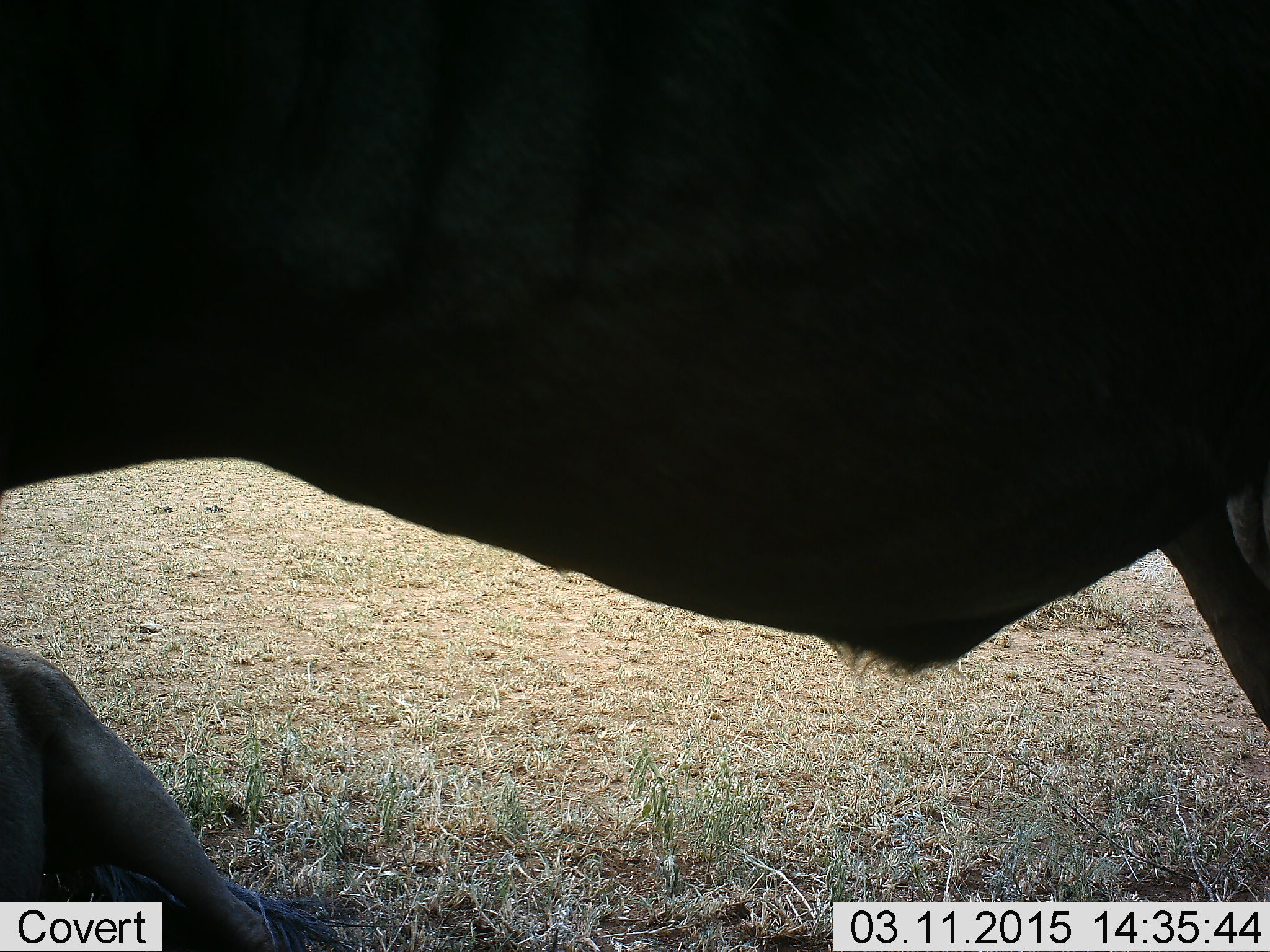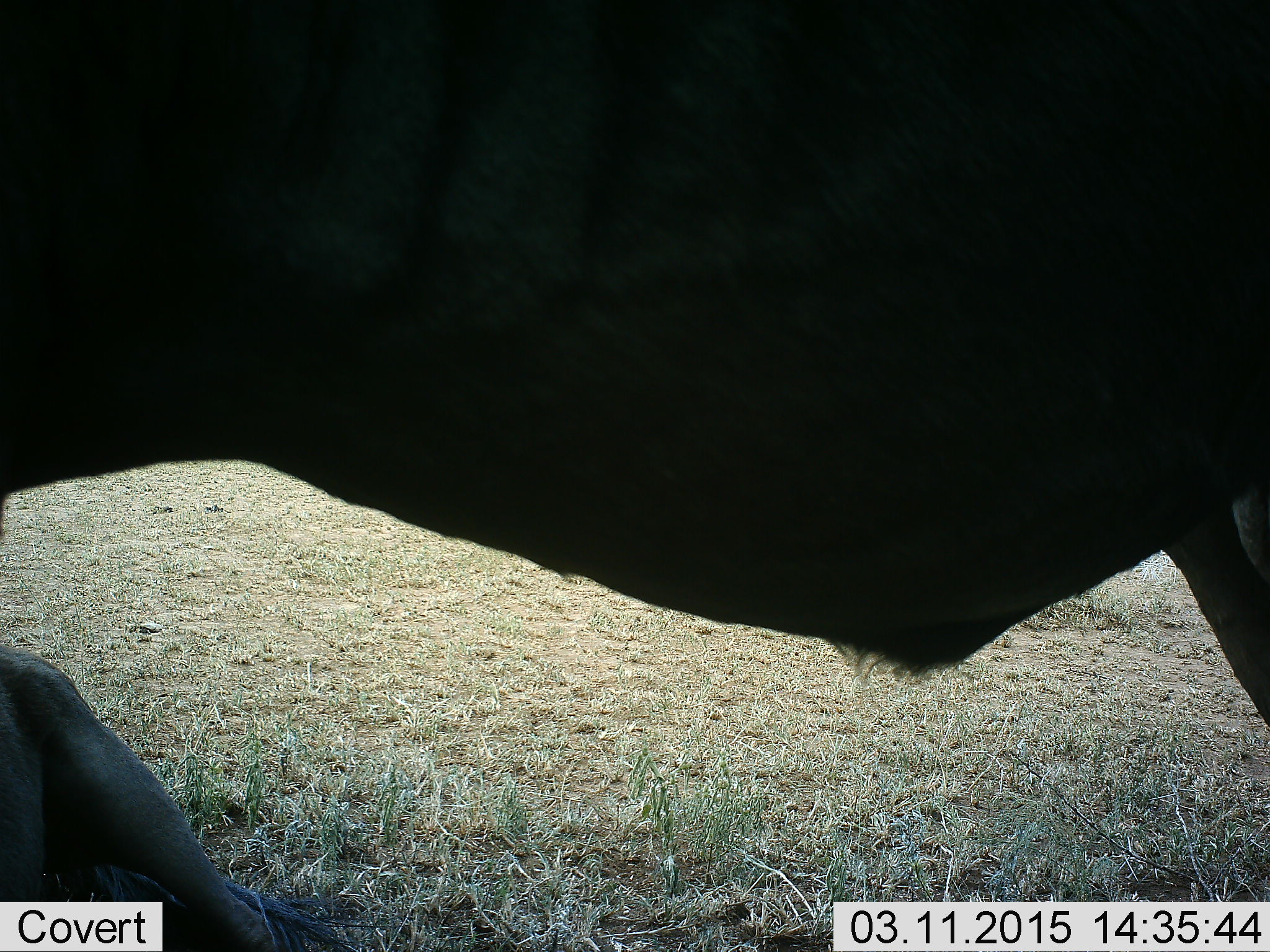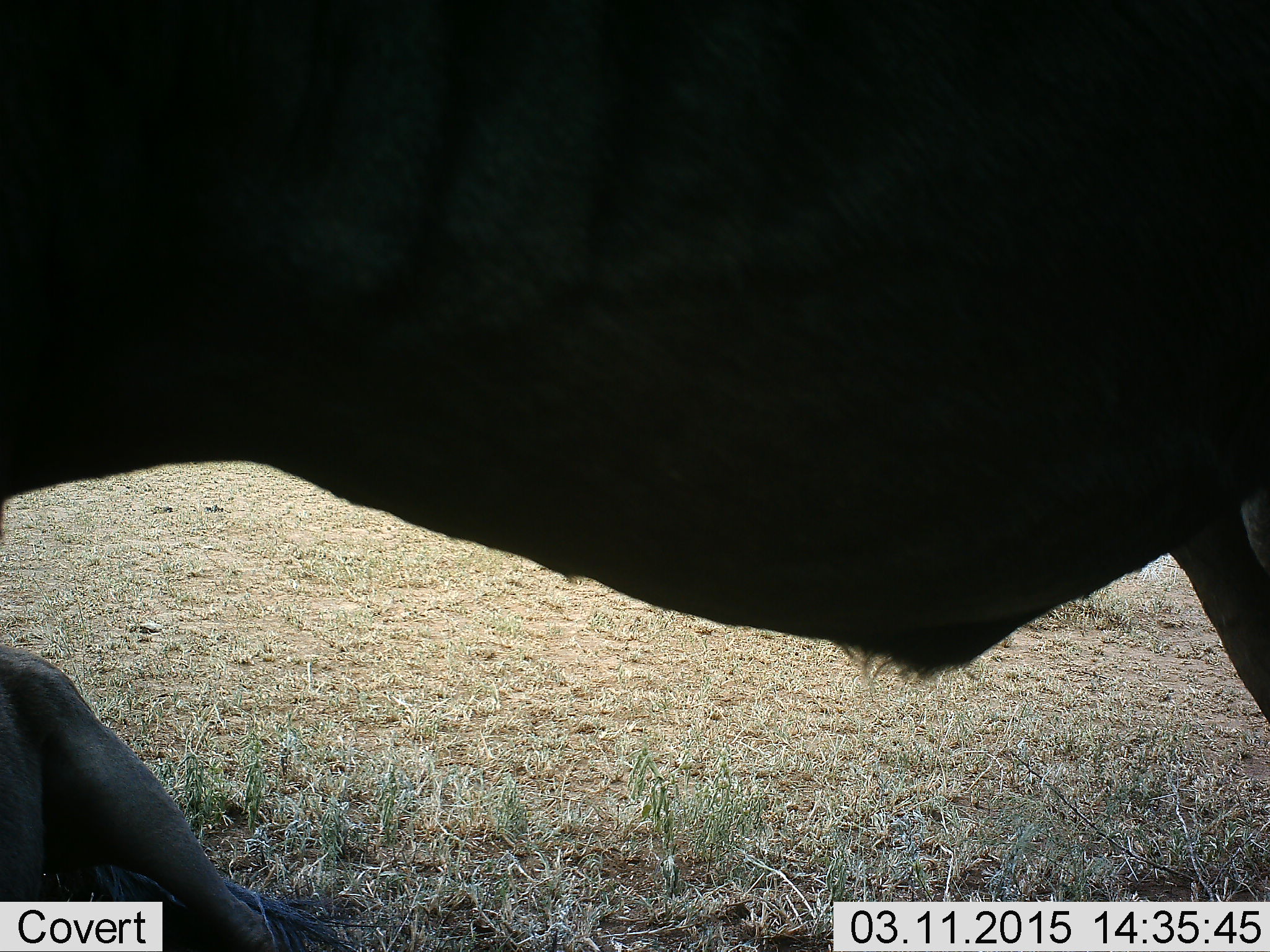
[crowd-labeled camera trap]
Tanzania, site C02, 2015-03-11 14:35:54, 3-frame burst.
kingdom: Animalia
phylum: Chordata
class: Mammalia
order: Artiodactyla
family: Bovidae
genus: Connochaetes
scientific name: Connochaetes taurinus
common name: blue wildebeest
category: wildebeest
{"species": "wildebeest (blue wildebeest) (Connochaetes taurinus)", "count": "2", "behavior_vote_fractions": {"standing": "100%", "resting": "50%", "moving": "0%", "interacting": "0%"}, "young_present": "0%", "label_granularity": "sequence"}